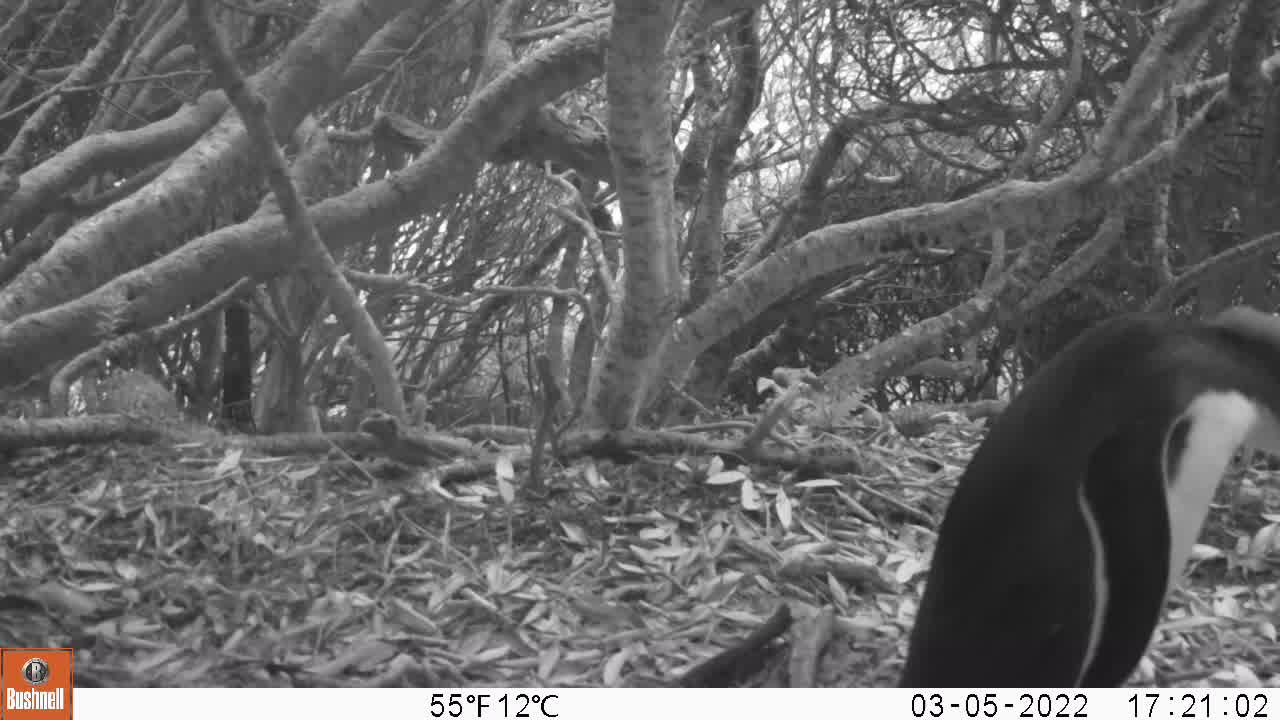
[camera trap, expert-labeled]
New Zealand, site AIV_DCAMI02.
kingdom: Animalia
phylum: Chordata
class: Aves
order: Sphenisciformes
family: Spheniscidae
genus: Megadyptes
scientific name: Megadyptes antipodes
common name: yellow-eyed penguin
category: yellow eyed penguin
Yellow eyed penguin (yellow-eyed penguin) (Megadyptes antipodes).